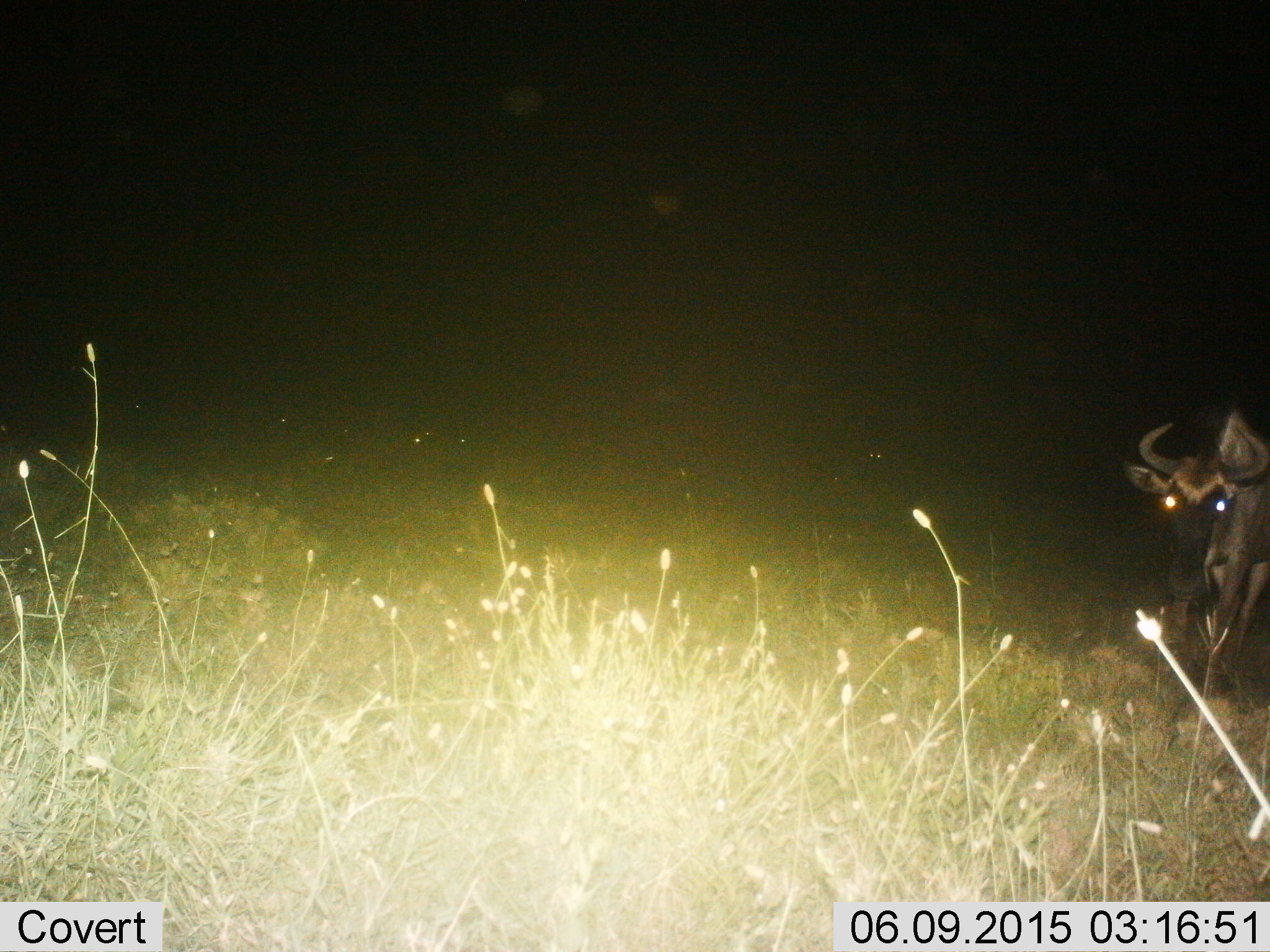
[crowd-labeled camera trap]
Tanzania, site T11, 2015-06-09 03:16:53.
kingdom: Animalia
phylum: Chordata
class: Mammalia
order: Artiodactyla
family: Bovidae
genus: Connochaetes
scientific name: Connochaetes taurinus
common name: blue wildebeest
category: wildebeest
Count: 1.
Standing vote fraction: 60%.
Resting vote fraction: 0%.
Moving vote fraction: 40%.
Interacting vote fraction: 0%.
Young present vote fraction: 10%.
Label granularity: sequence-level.